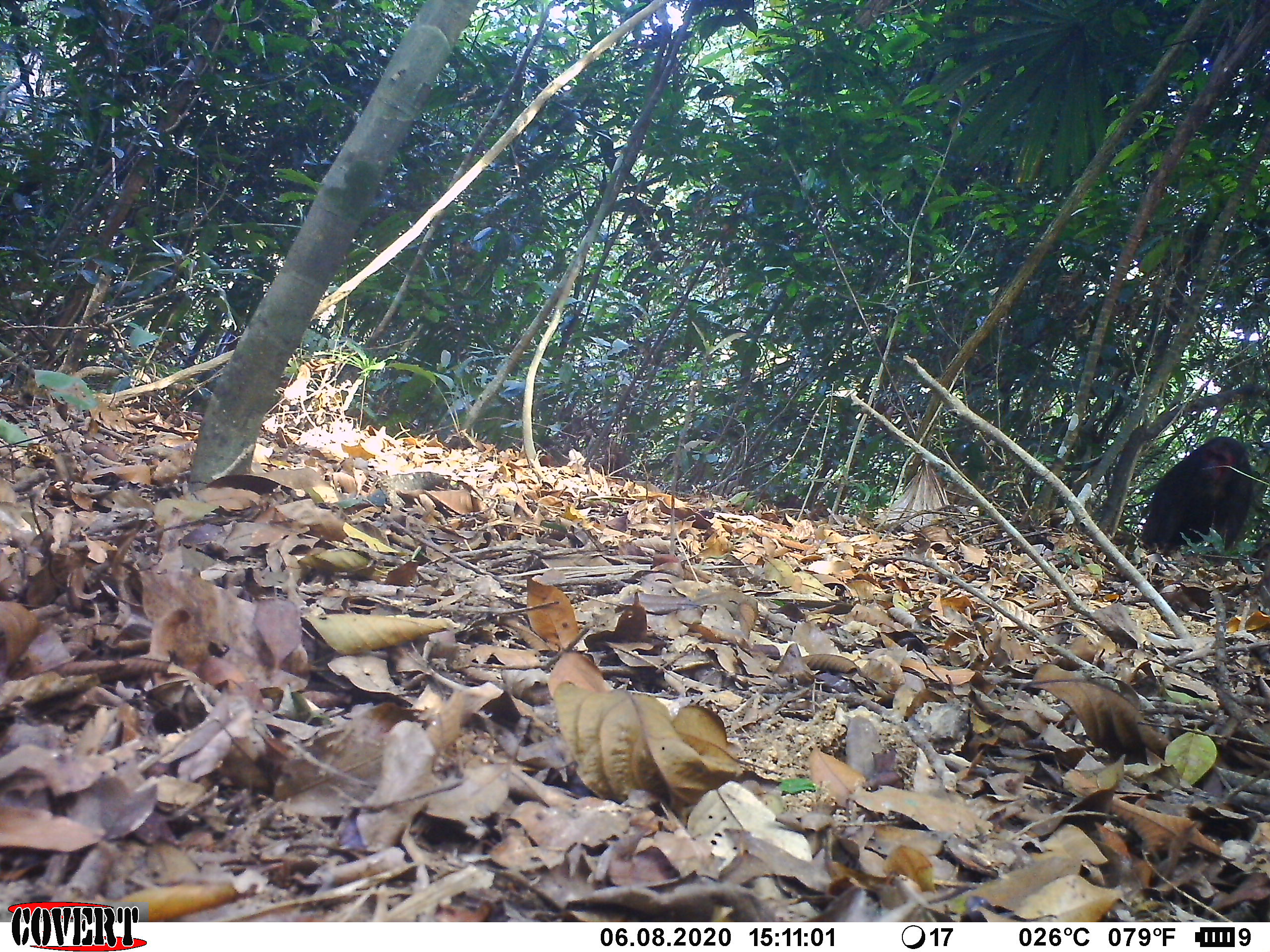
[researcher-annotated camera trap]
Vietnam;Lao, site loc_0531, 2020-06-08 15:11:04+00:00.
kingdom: Animalia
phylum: Chordata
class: Mammalia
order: Primates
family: Cercopithecidae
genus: Macaca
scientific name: Macaca arctoides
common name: stump-tailed macaque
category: stump tailed macaque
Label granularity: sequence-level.